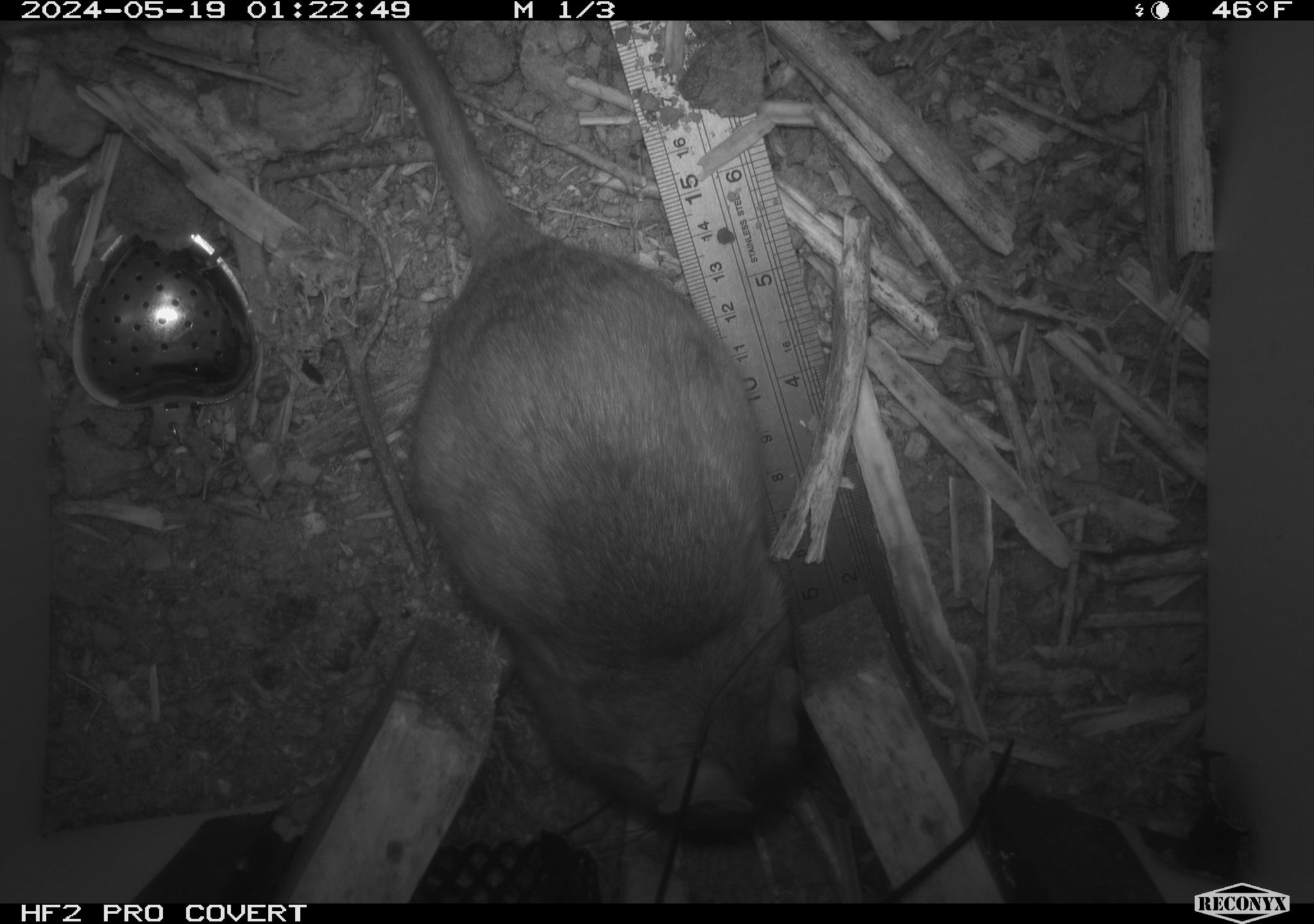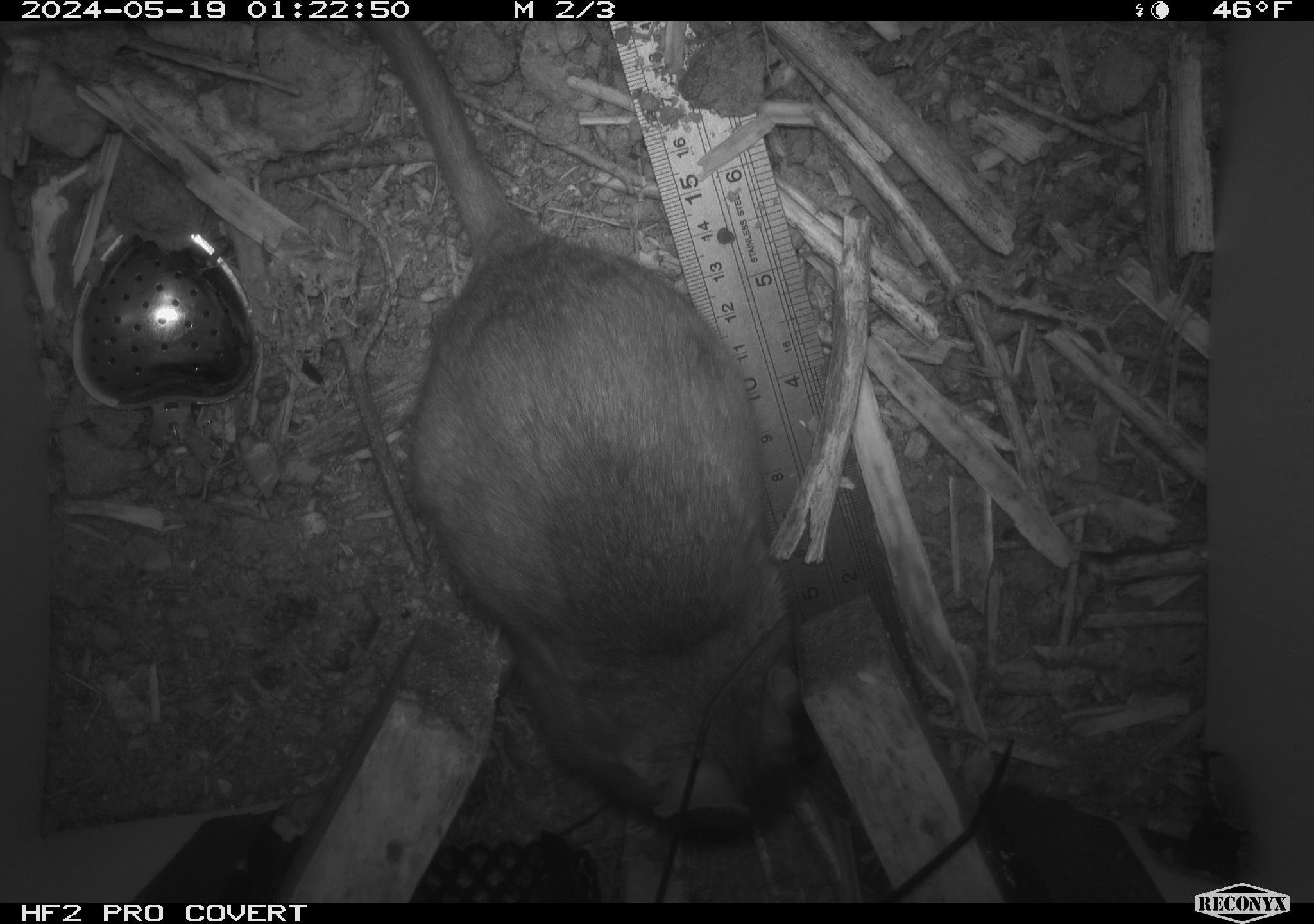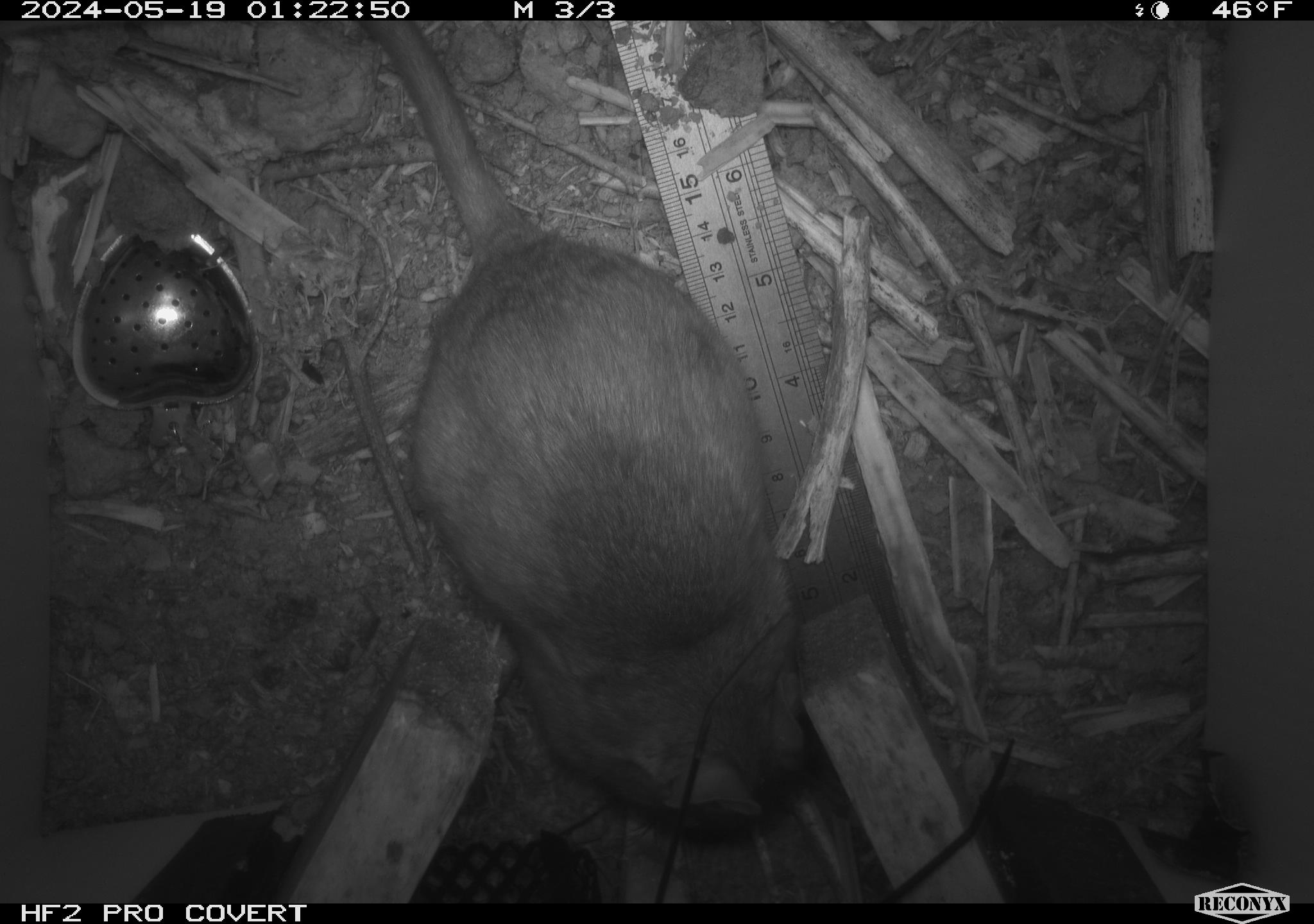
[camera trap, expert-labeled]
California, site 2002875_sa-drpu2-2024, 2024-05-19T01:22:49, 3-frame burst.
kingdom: Animalia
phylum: Chordata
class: Mammalia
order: Rodentia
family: Cricetidae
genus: Neotoma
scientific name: Neotoma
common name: pack rat or woodrat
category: neotoma species